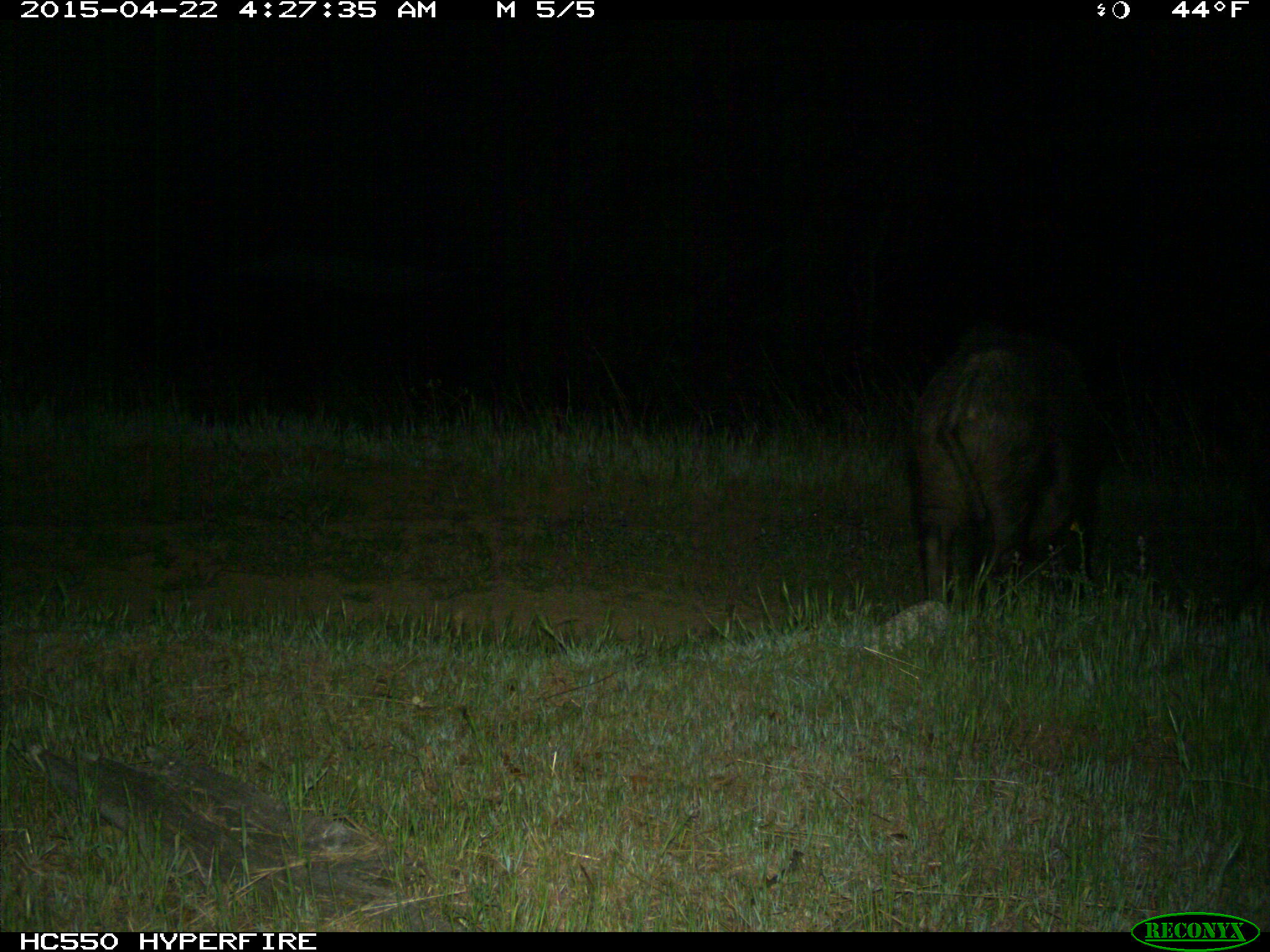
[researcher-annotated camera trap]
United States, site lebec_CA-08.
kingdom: Animalia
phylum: Chordata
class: Mammalia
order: Artiodactyla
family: Suidae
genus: Sus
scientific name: Sus scrofa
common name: wild boar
Sus scrofa (wild boar).